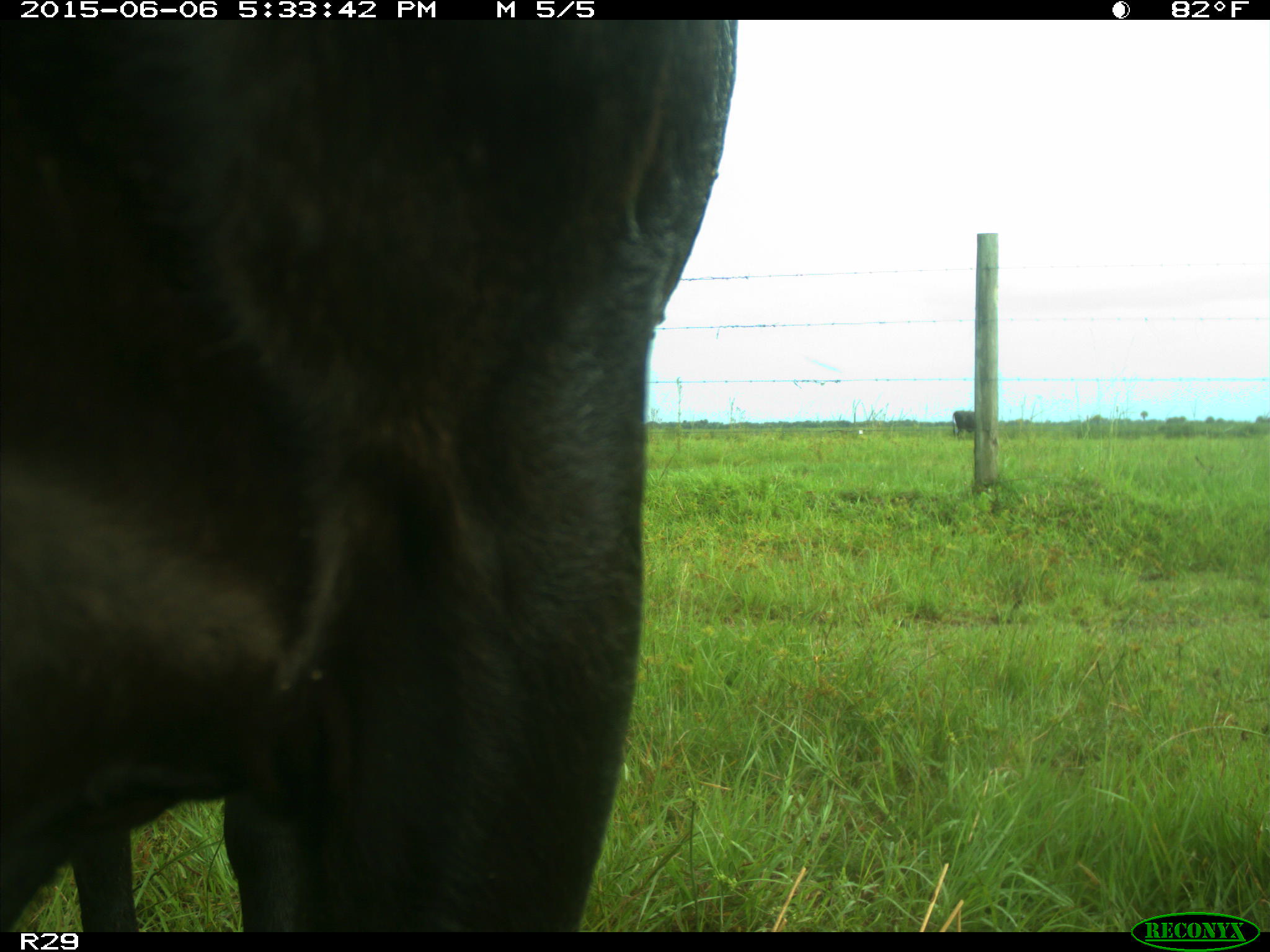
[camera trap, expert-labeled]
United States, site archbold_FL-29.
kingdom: Animalia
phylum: Chordata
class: Mammalia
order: Artiodactyla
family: Bovidae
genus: Bos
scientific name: Bos taurus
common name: domestic cow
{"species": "Bos taurus (domestic cow)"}